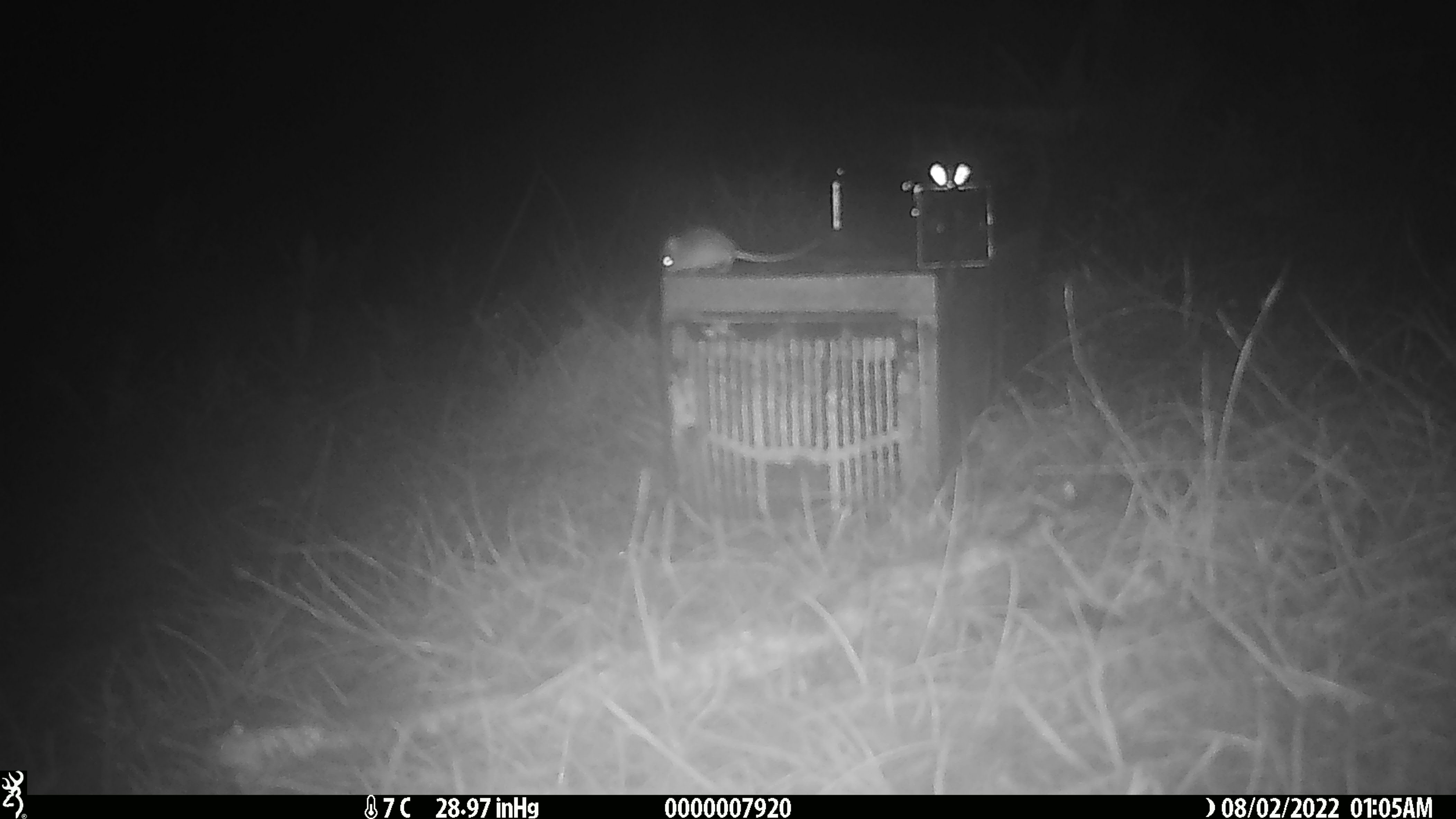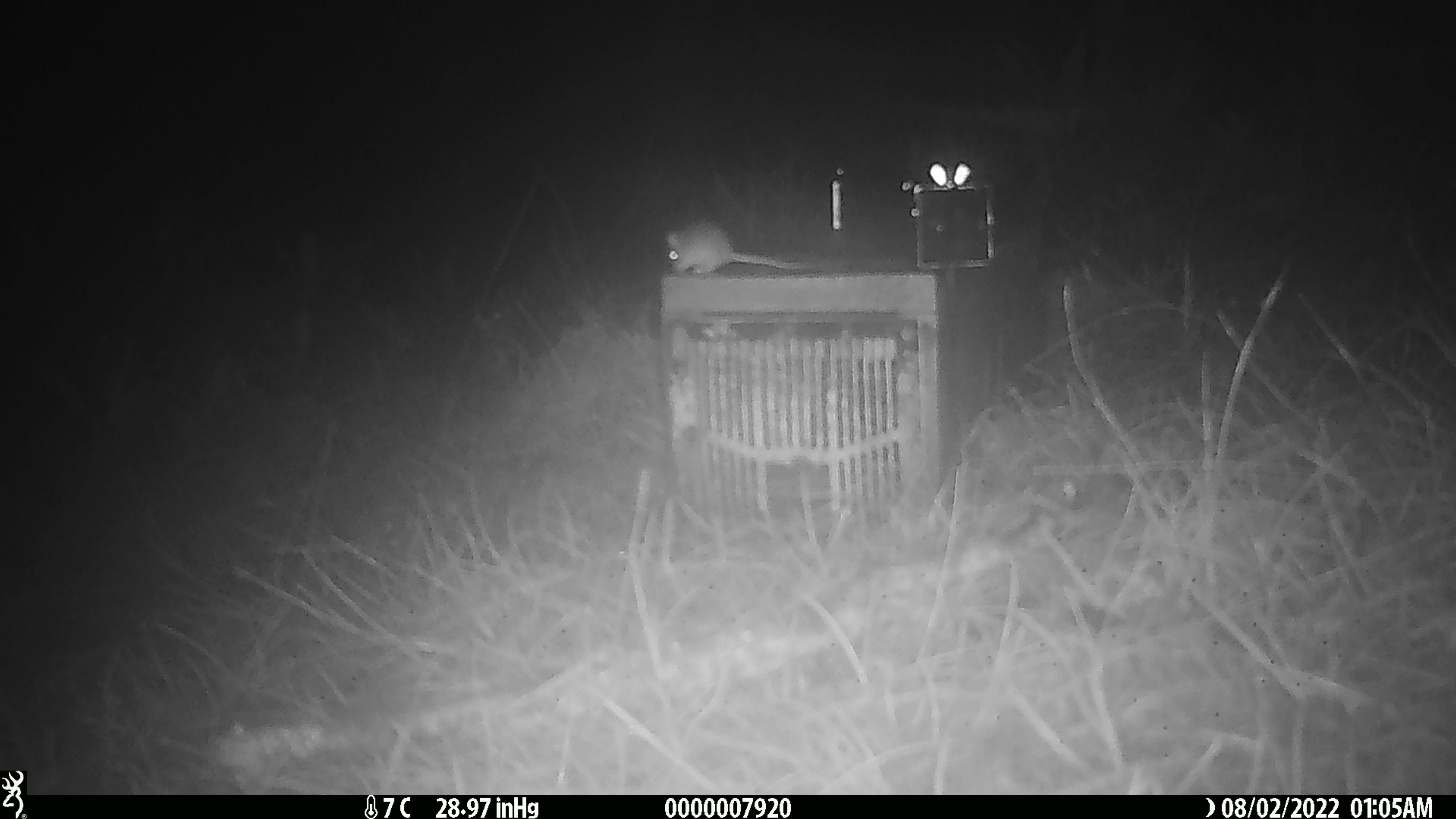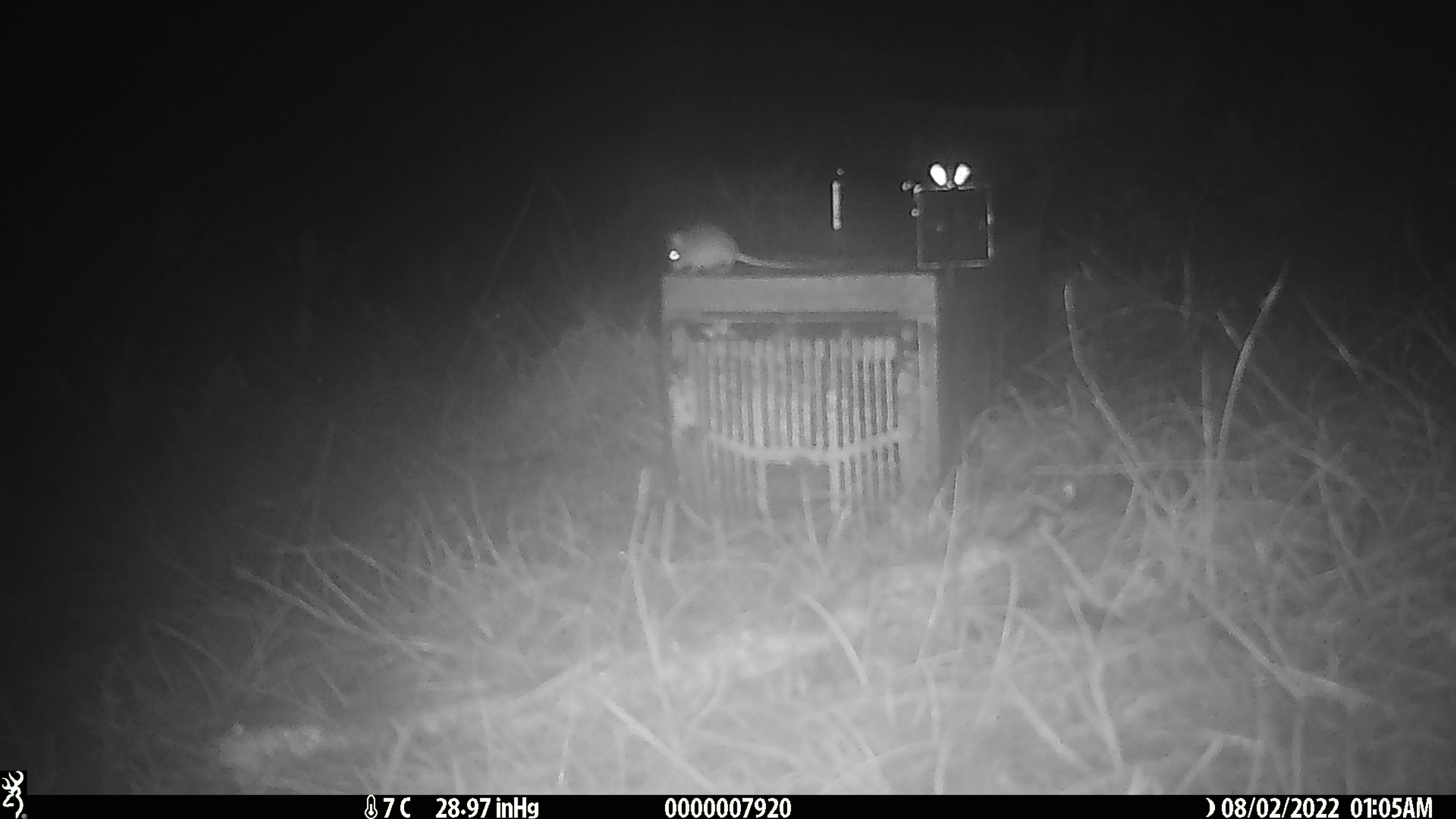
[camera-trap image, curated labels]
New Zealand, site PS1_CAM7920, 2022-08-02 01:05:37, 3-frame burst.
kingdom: Animalia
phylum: Chordata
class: Mammalia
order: Rodentia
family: Muridae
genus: Mus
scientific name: Mus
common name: mouse